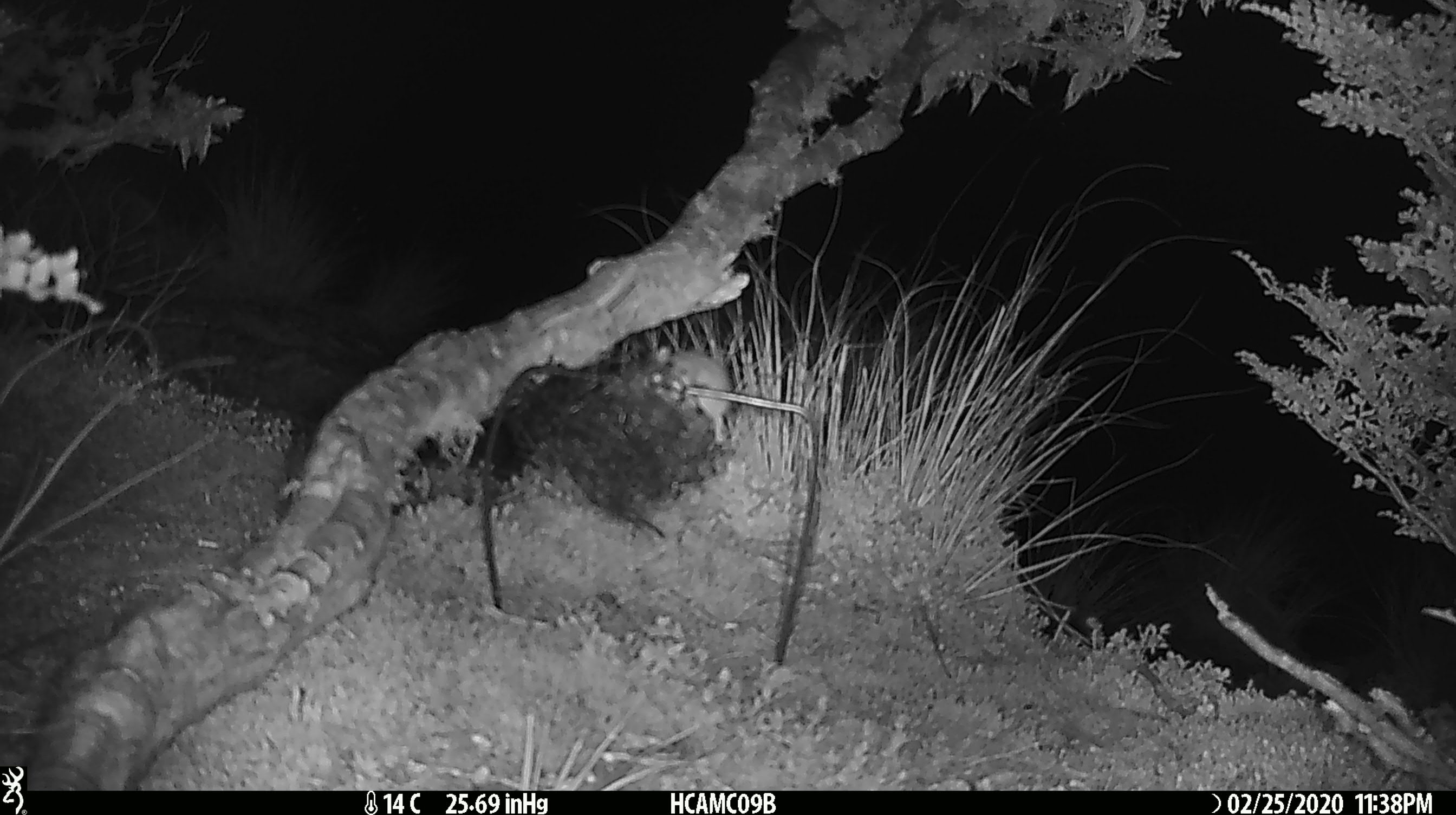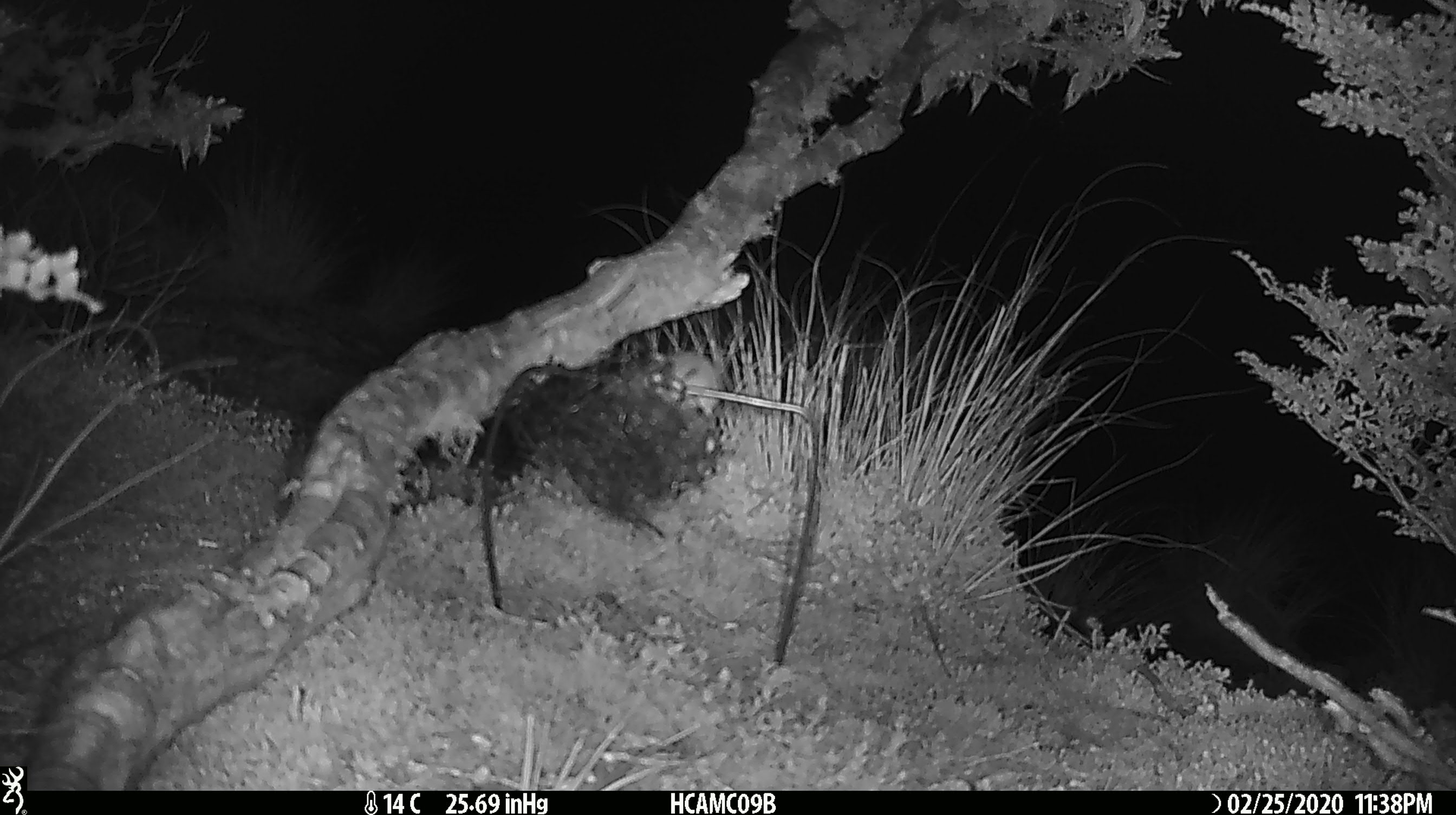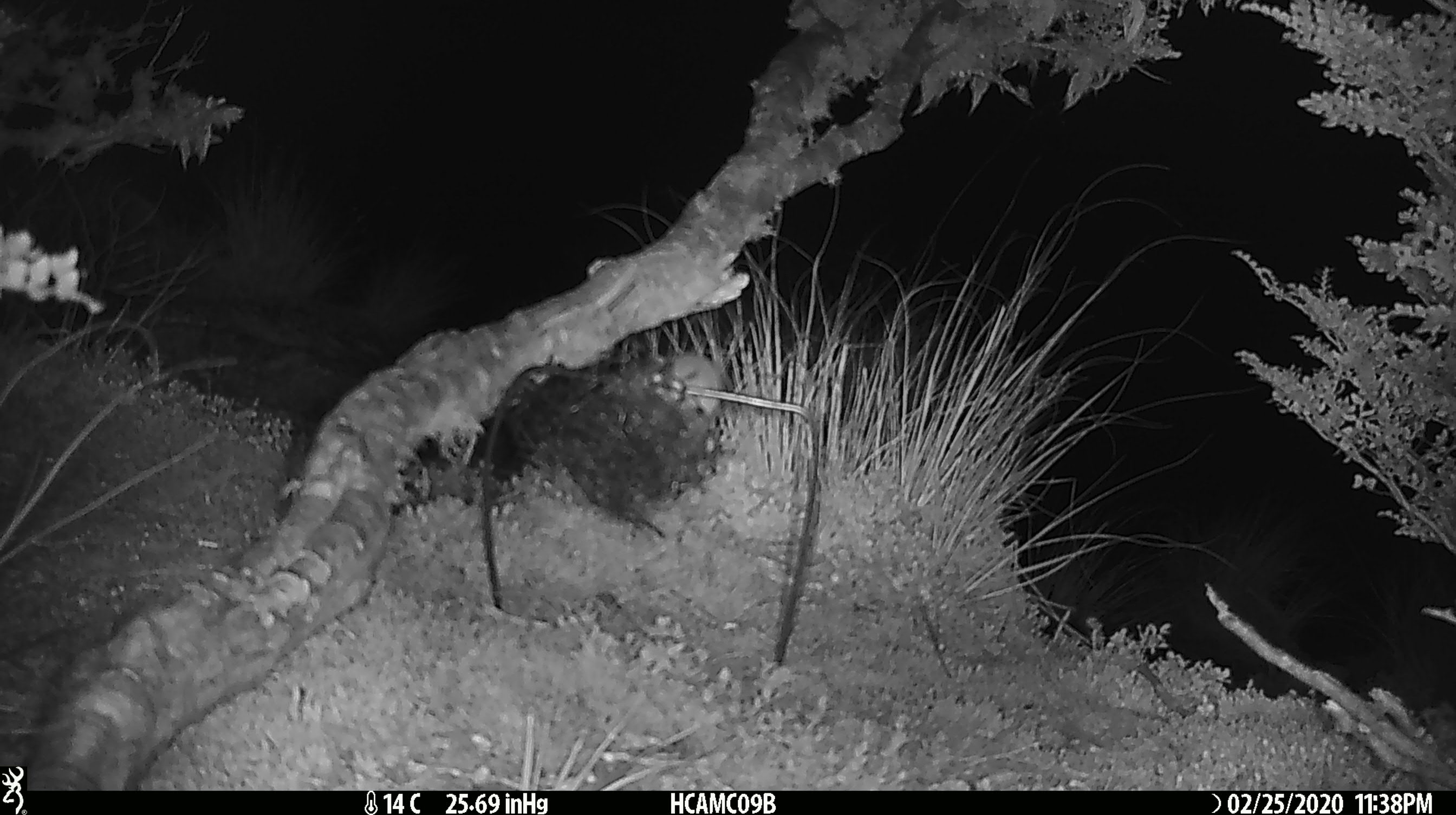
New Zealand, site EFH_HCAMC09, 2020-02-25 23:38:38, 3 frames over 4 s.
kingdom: Animalia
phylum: Chordata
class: Mammalia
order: Rodentia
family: Muridae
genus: Mus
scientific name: Mus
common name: mouse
Mouse (Mus).